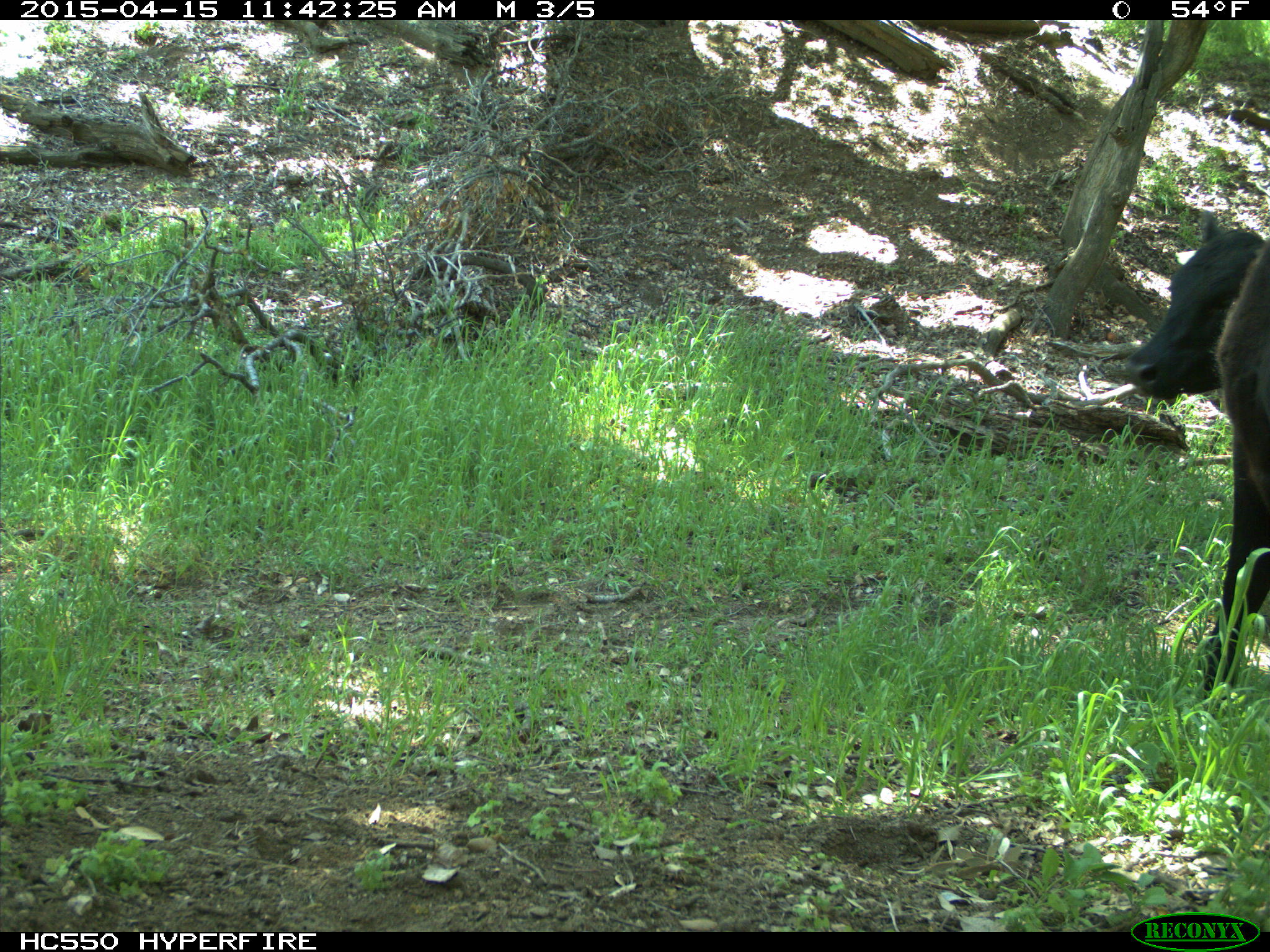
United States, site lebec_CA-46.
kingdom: Animalia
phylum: Chordata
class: Mammalia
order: Artiodactyla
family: Bovidae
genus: Bos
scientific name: Bos taurus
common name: domestic cow